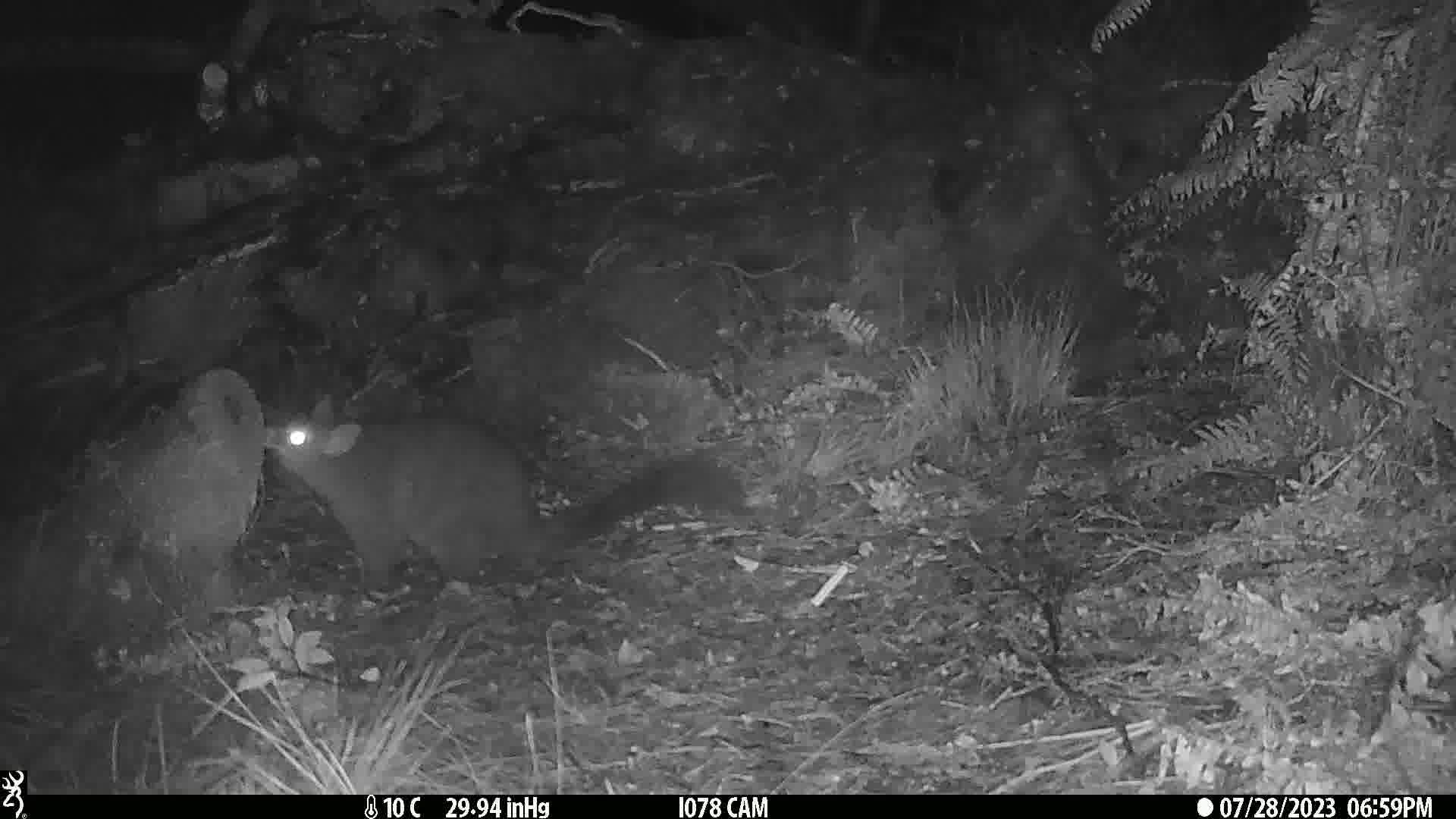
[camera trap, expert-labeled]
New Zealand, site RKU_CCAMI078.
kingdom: Animalia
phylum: Chordata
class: Mammalia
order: Diprotodontia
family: Phalangeridae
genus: Trichosurus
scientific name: Trichosurus vulpecula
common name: common brushtail possum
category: possum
Possum (common brushtail possum) (Trichosurus vulpecula).